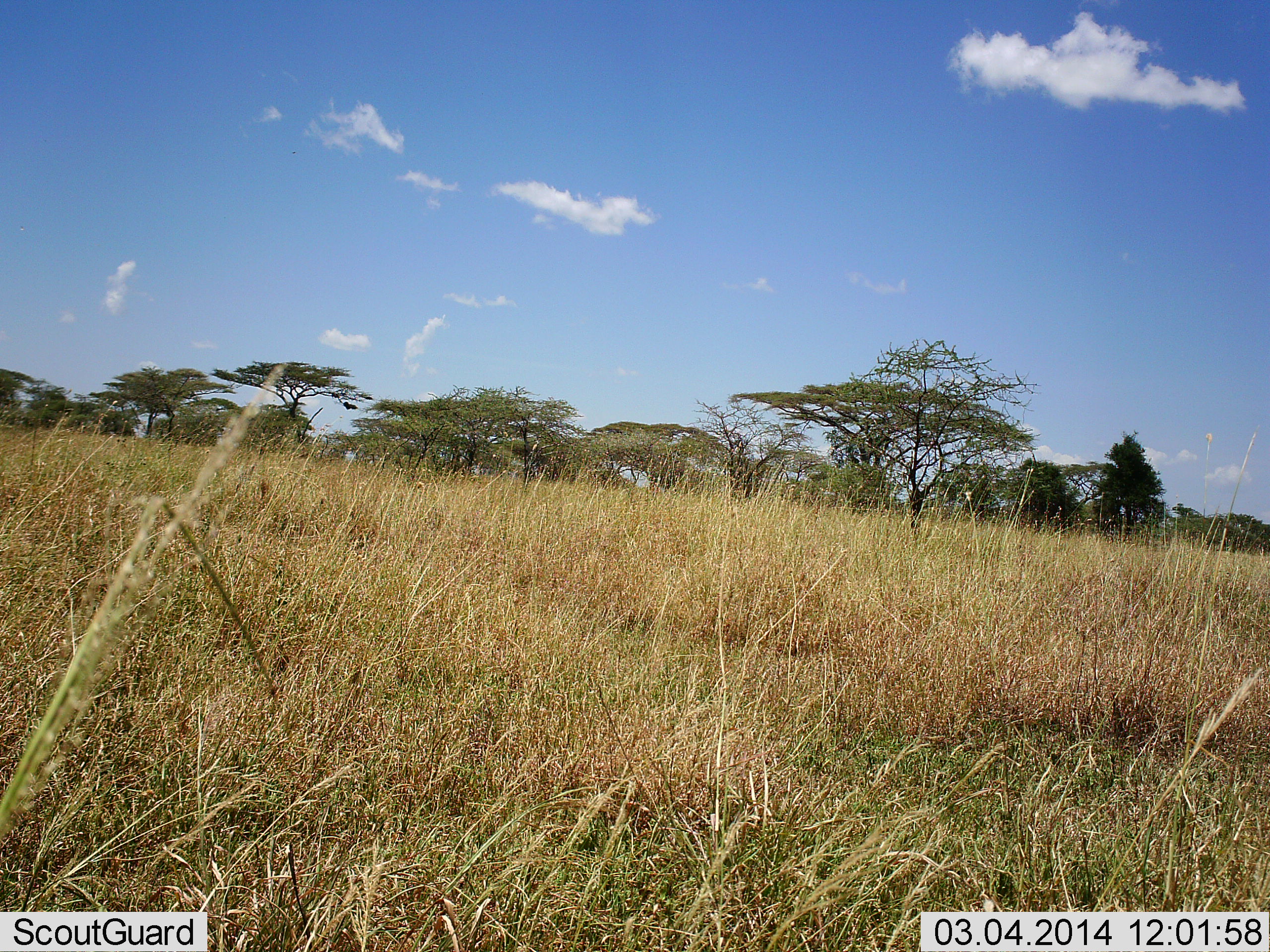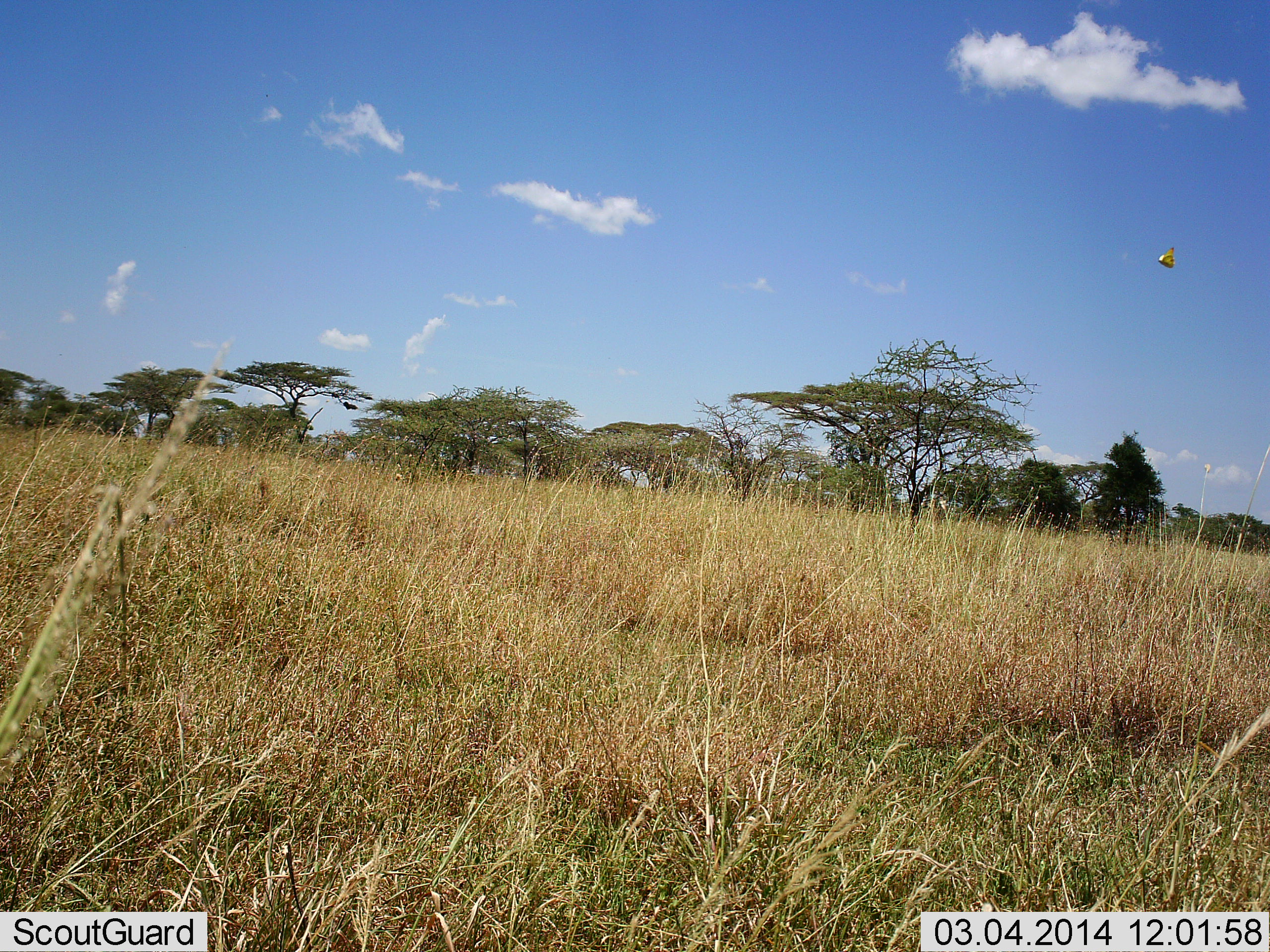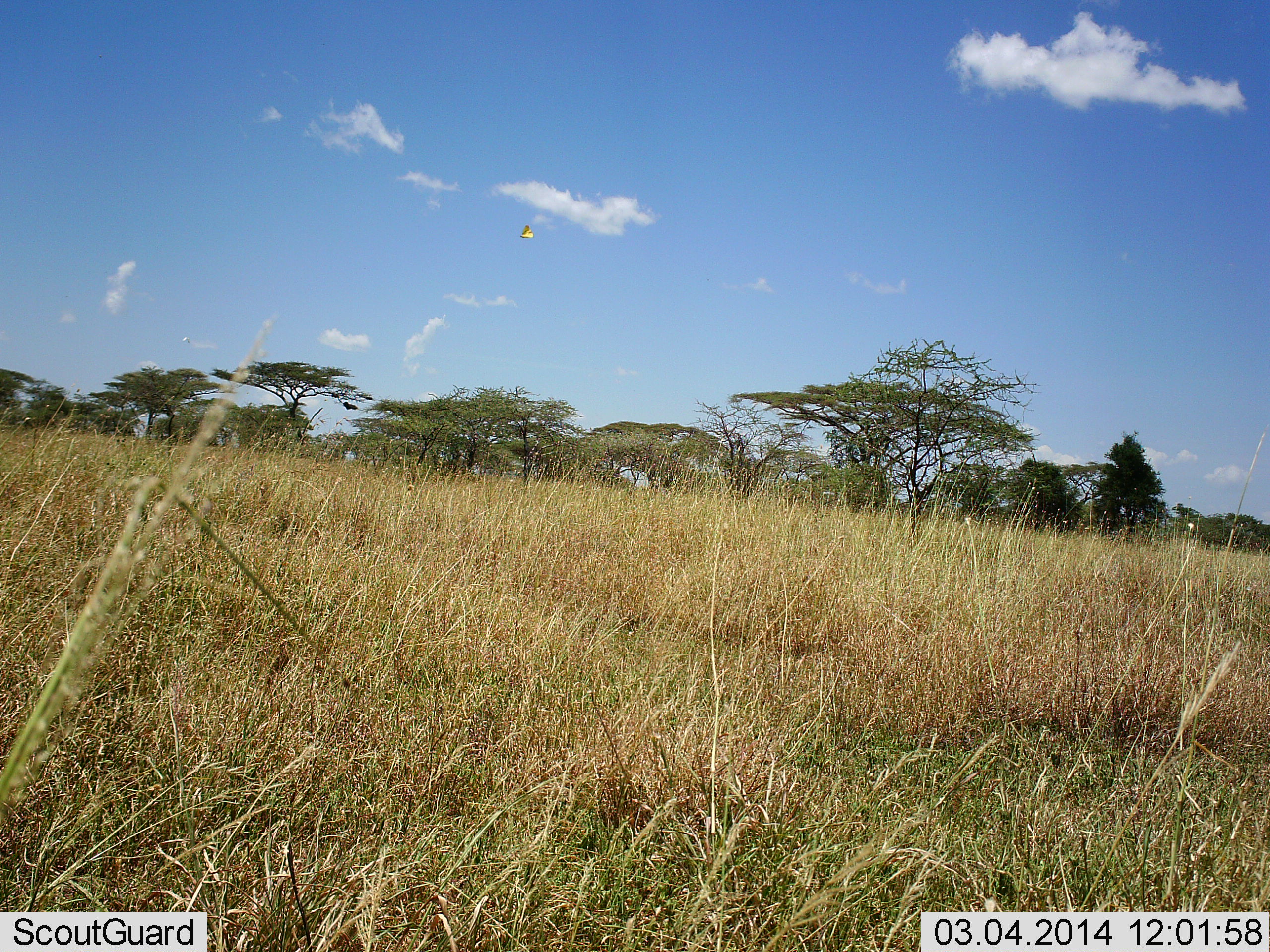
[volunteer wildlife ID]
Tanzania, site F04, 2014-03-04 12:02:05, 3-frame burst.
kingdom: Animalia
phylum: Arthropoda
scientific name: Arthropoda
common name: arthropods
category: insectspider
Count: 1.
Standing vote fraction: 0%.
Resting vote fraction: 0%.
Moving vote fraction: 100%.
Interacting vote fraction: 0%.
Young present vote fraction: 0%.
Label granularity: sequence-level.